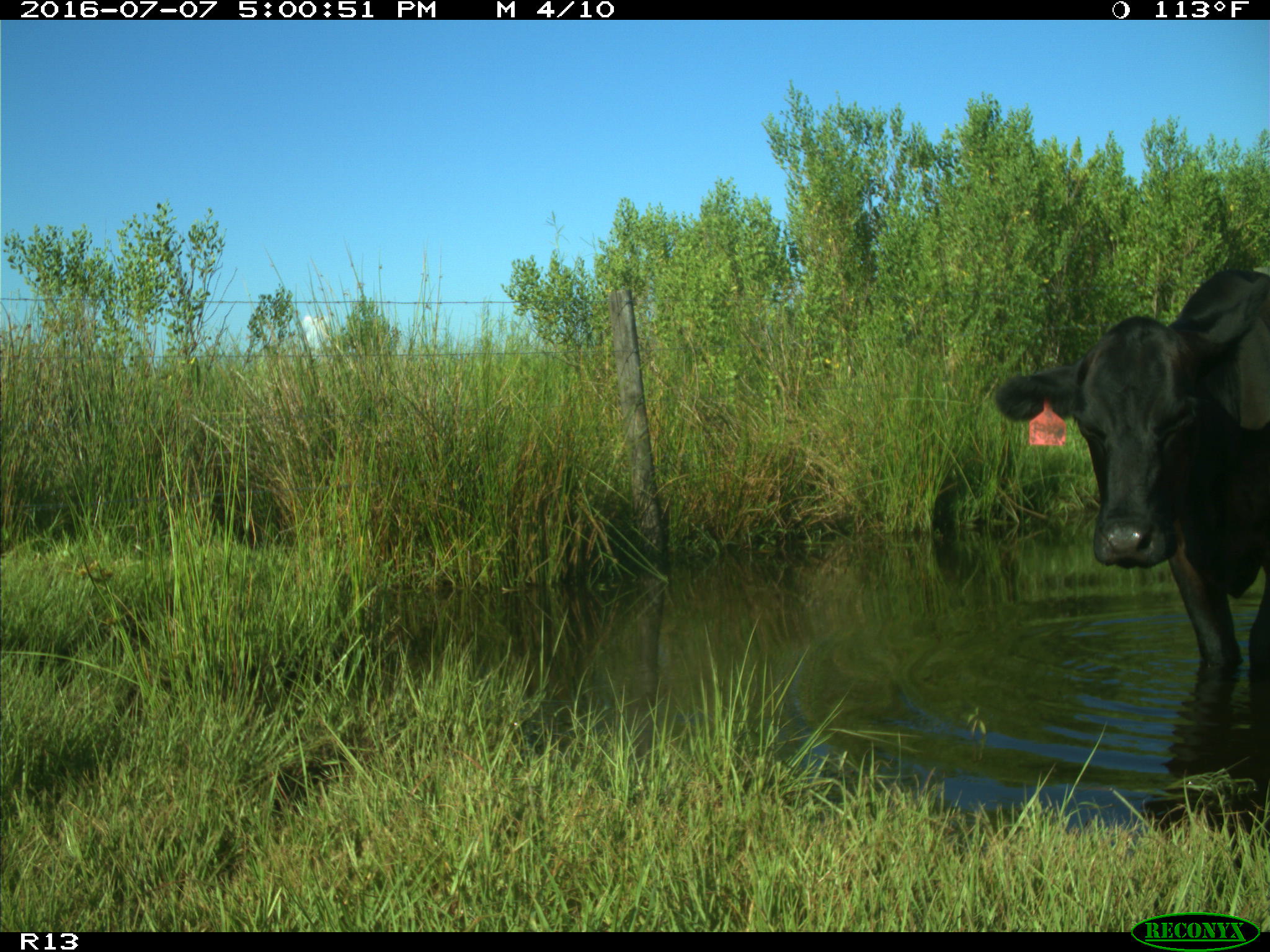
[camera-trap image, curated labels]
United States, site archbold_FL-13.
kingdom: Animalia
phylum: Chordata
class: Mammalia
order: Artiodactyla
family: Bovidae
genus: Bos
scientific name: Bos taurus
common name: domestic cow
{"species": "Bos taurus (domestic cow)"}